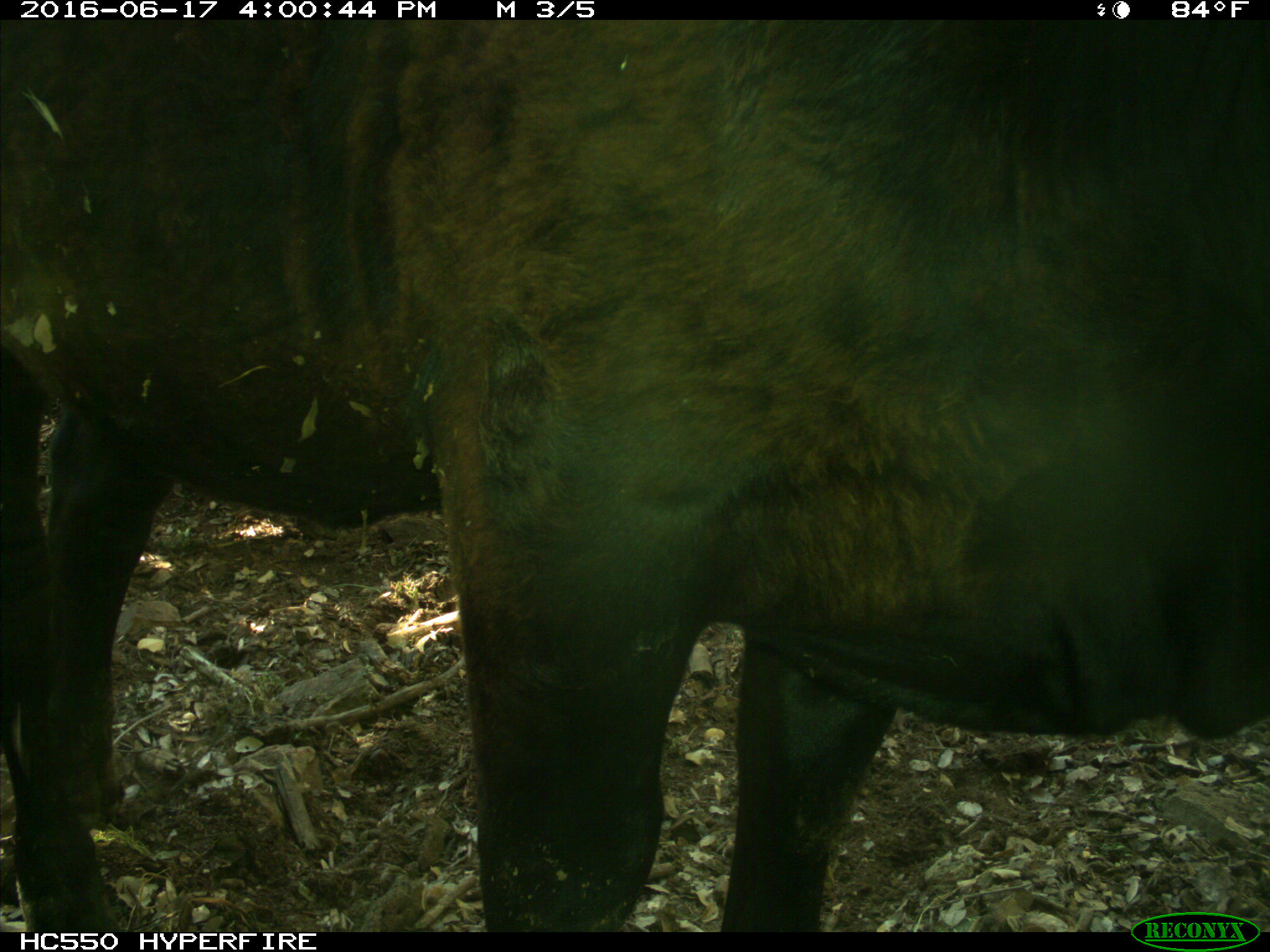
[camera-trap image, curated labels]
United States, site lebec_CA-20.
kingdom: Animalia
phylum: Chordata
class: Mammalia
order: Artiodactyla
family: Bovidae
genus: Bos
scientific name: Bos taurus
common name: domestic cow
Bos taurus (domestic cow).